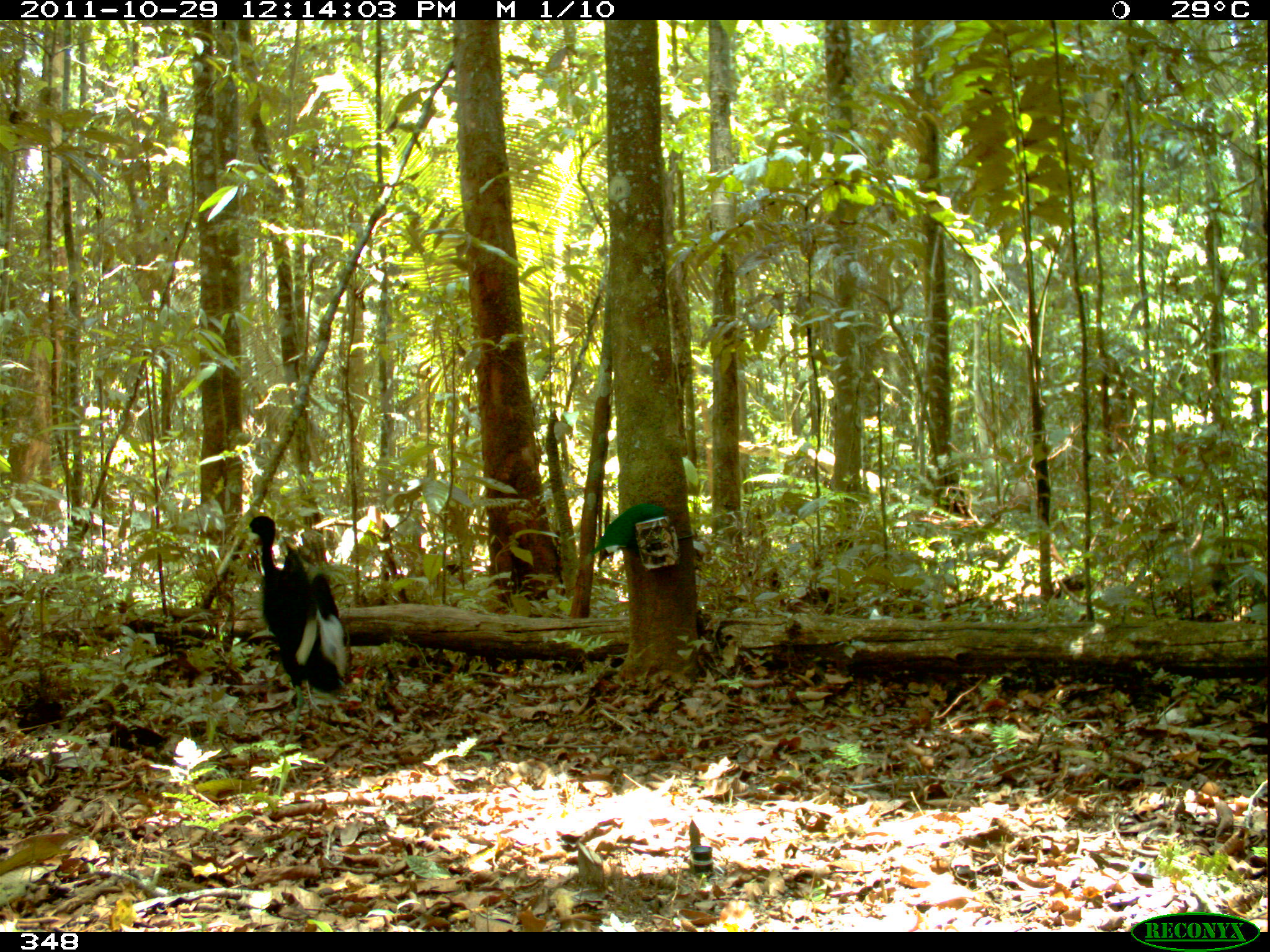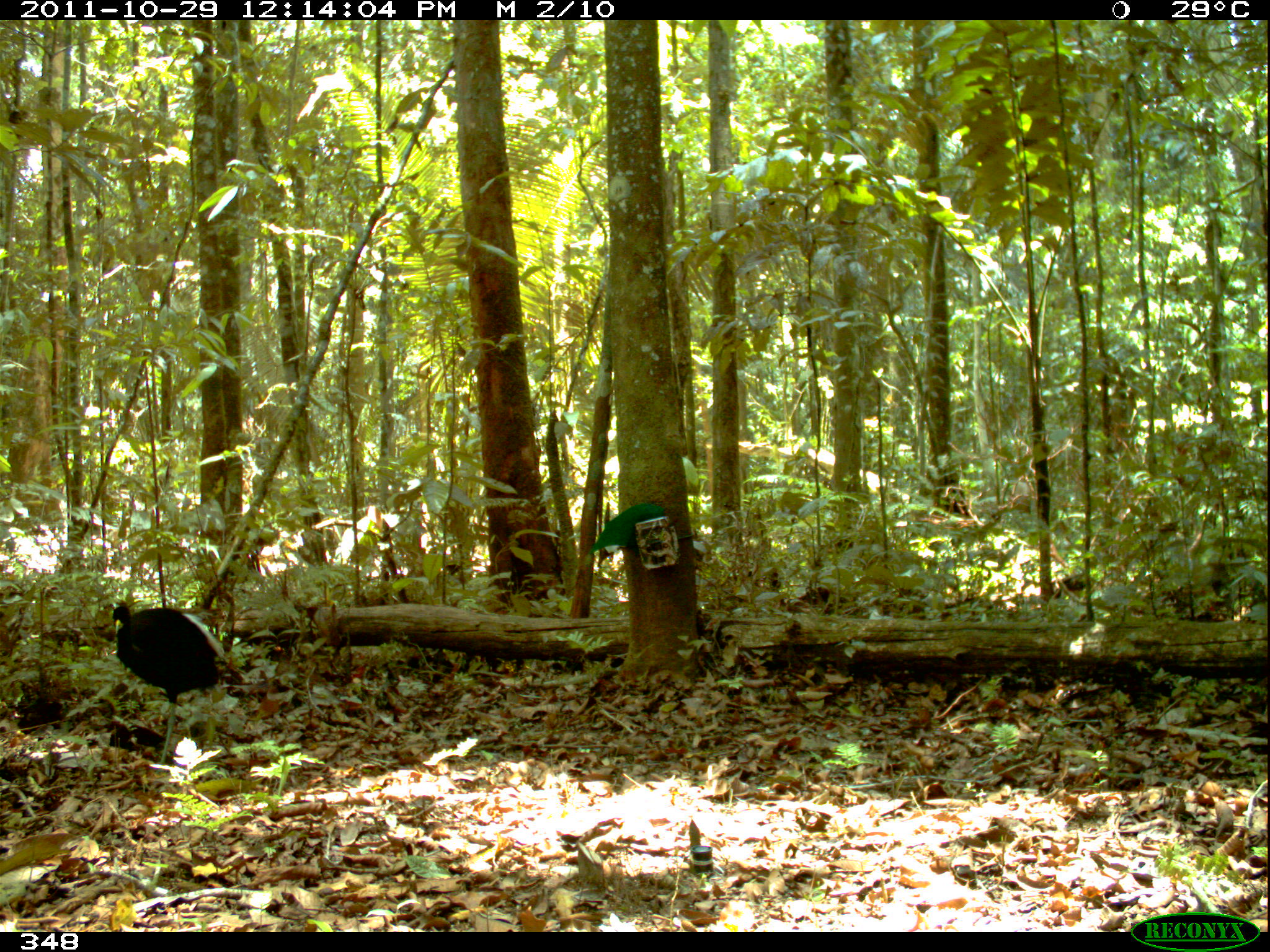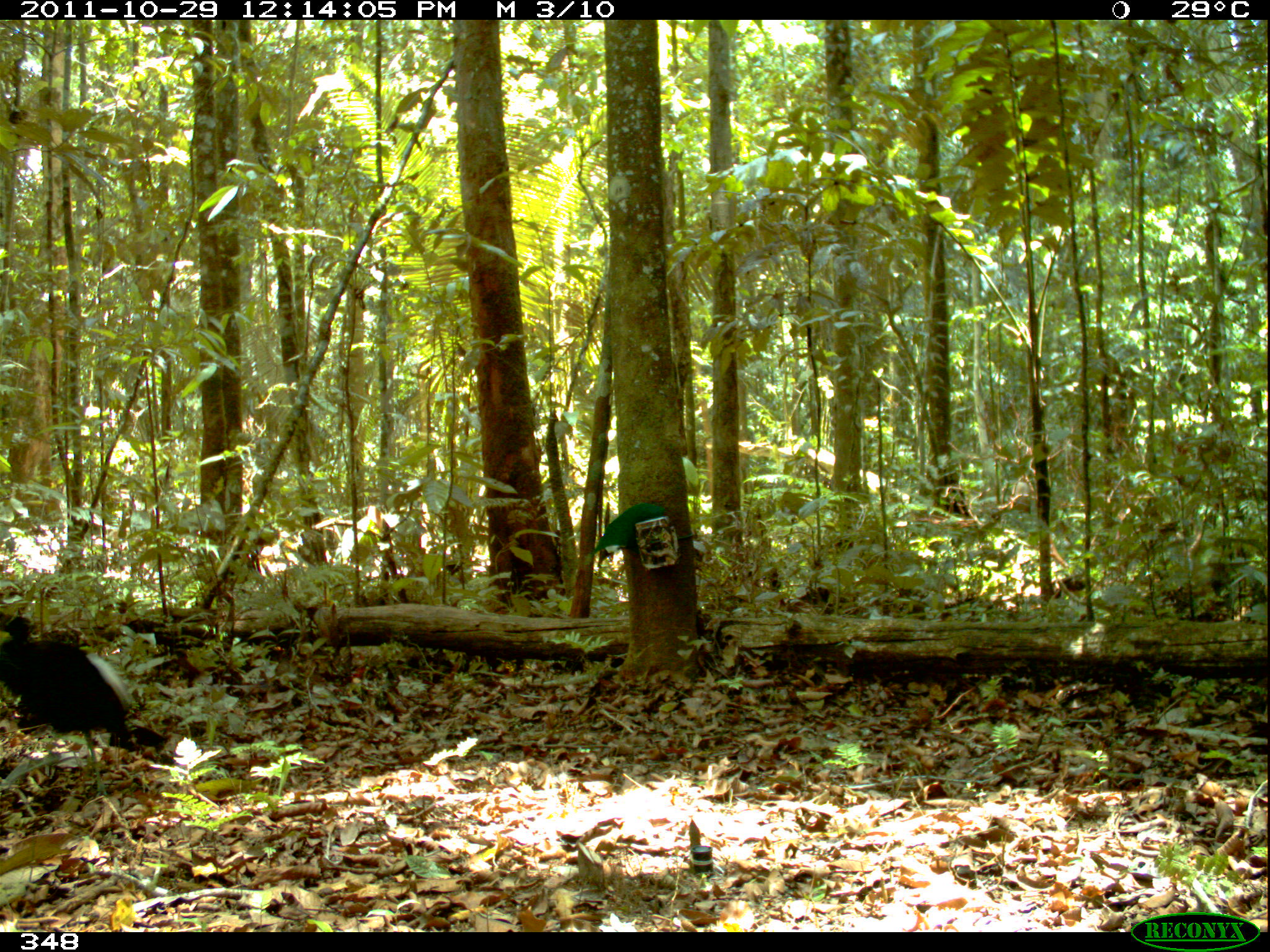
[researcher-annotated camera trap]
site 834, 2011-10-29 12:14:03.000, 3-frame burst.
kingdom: Animalia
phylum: Chordata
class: Aves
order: Gruiformes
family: Psophiidae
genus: Psophia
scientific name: Psophia leucoptera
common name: pale-winged trumpeter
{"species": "Psophia leucoptera (pale-winged trumpeter)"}